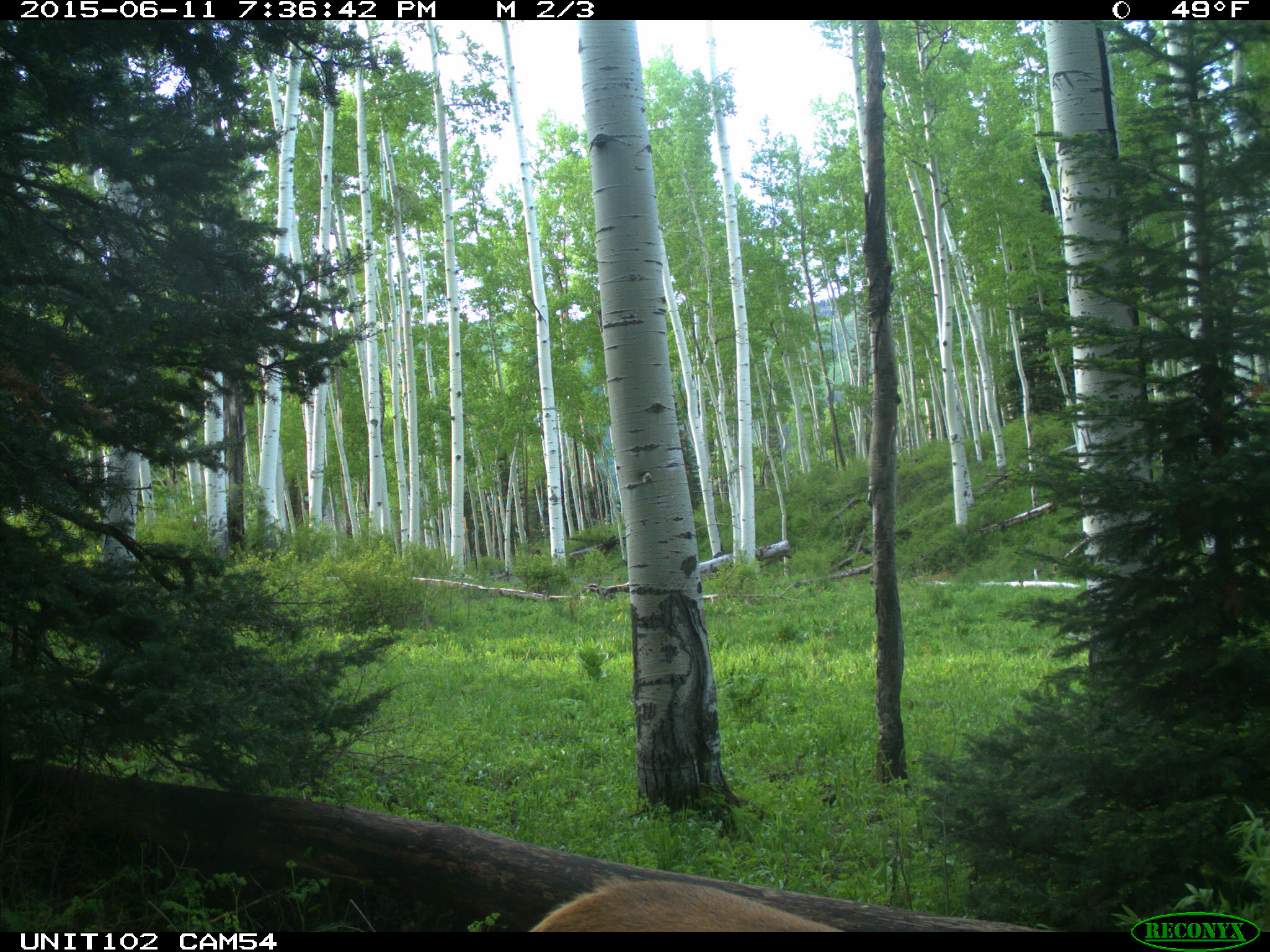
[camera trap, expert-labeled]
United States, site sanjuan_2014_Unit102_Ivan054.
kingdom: Animalia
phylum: Chordata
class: Mammalia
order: Artiodactyla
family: Cervidae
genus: Cervus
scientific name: Cervus elaphus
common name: red deer